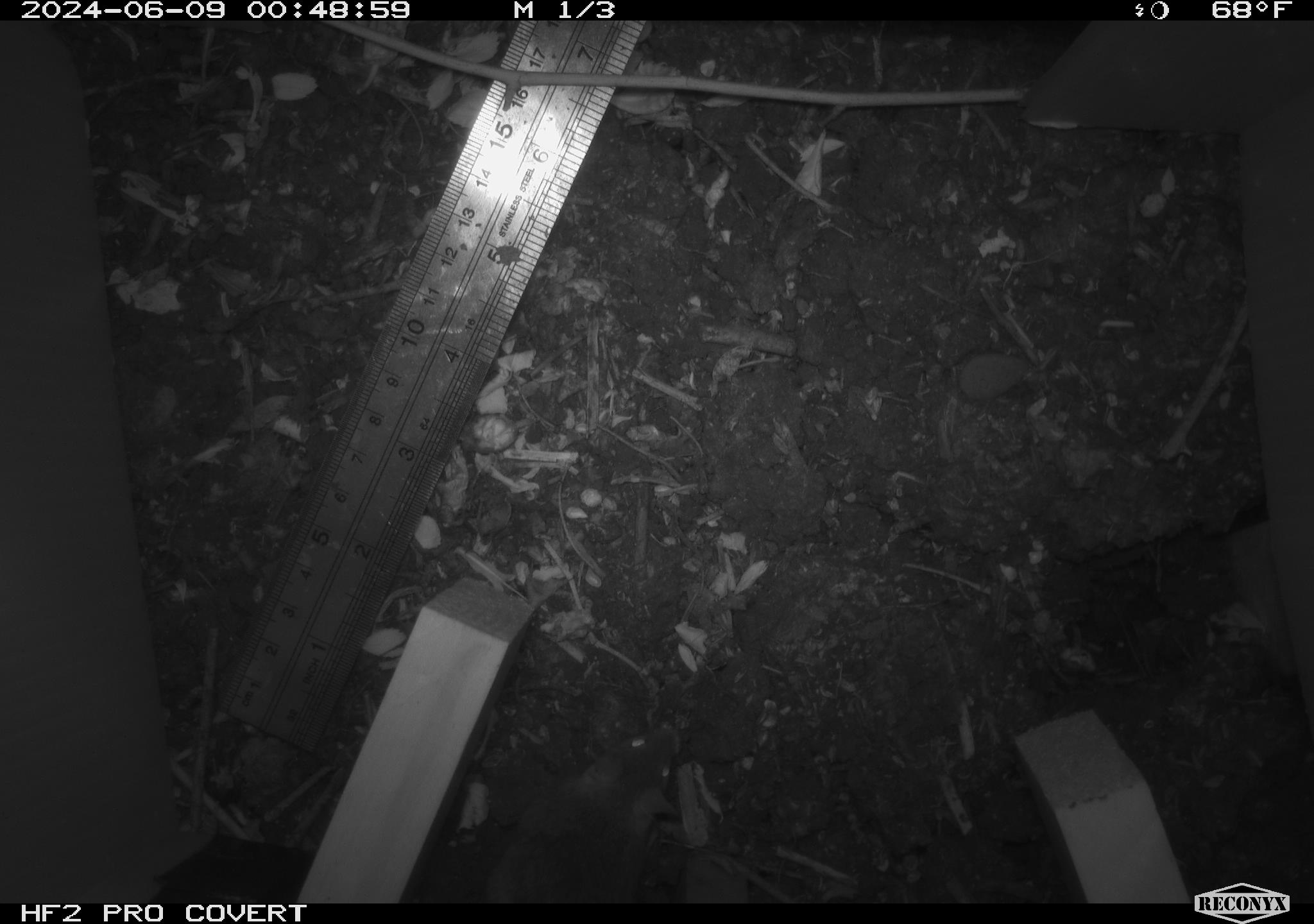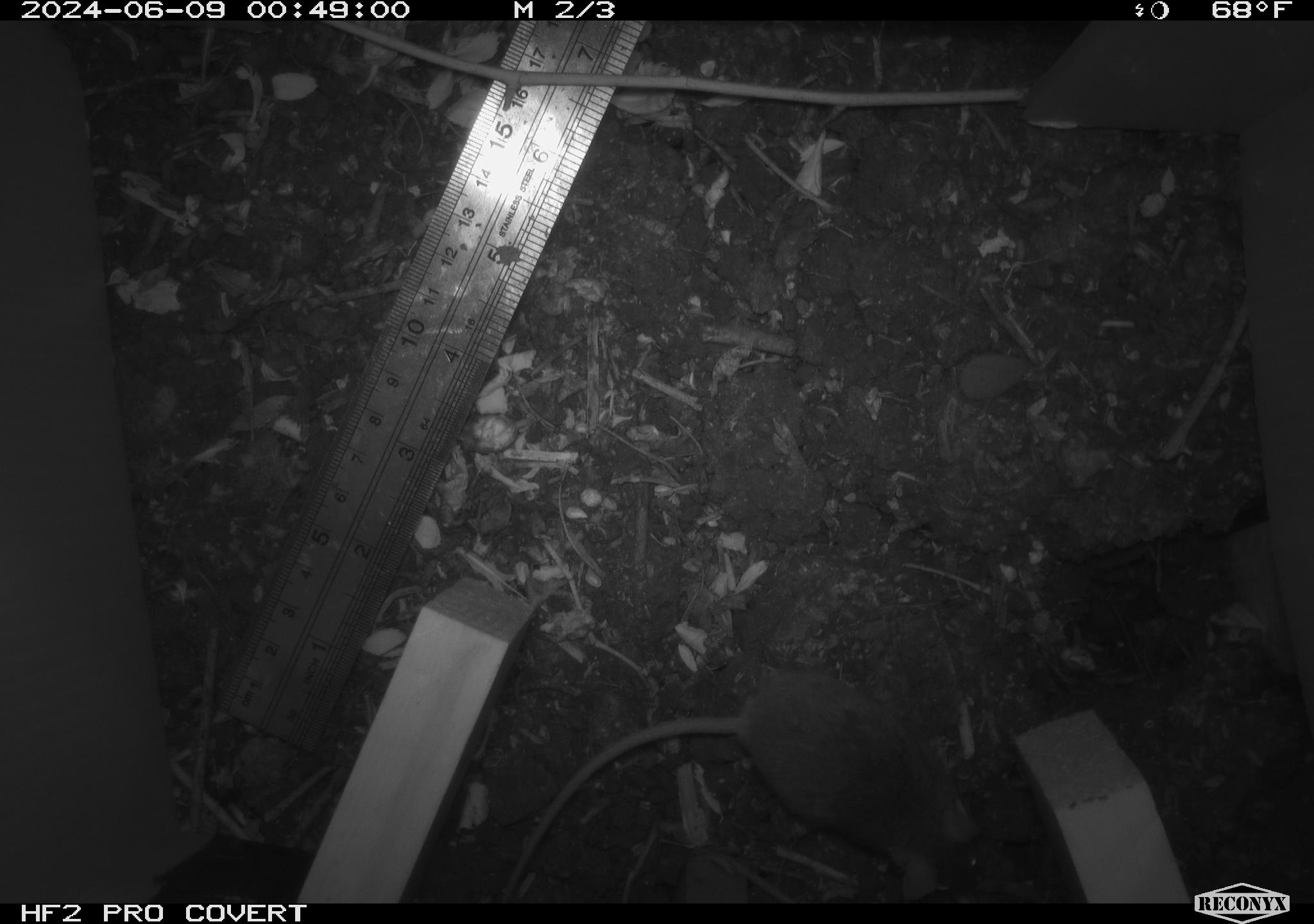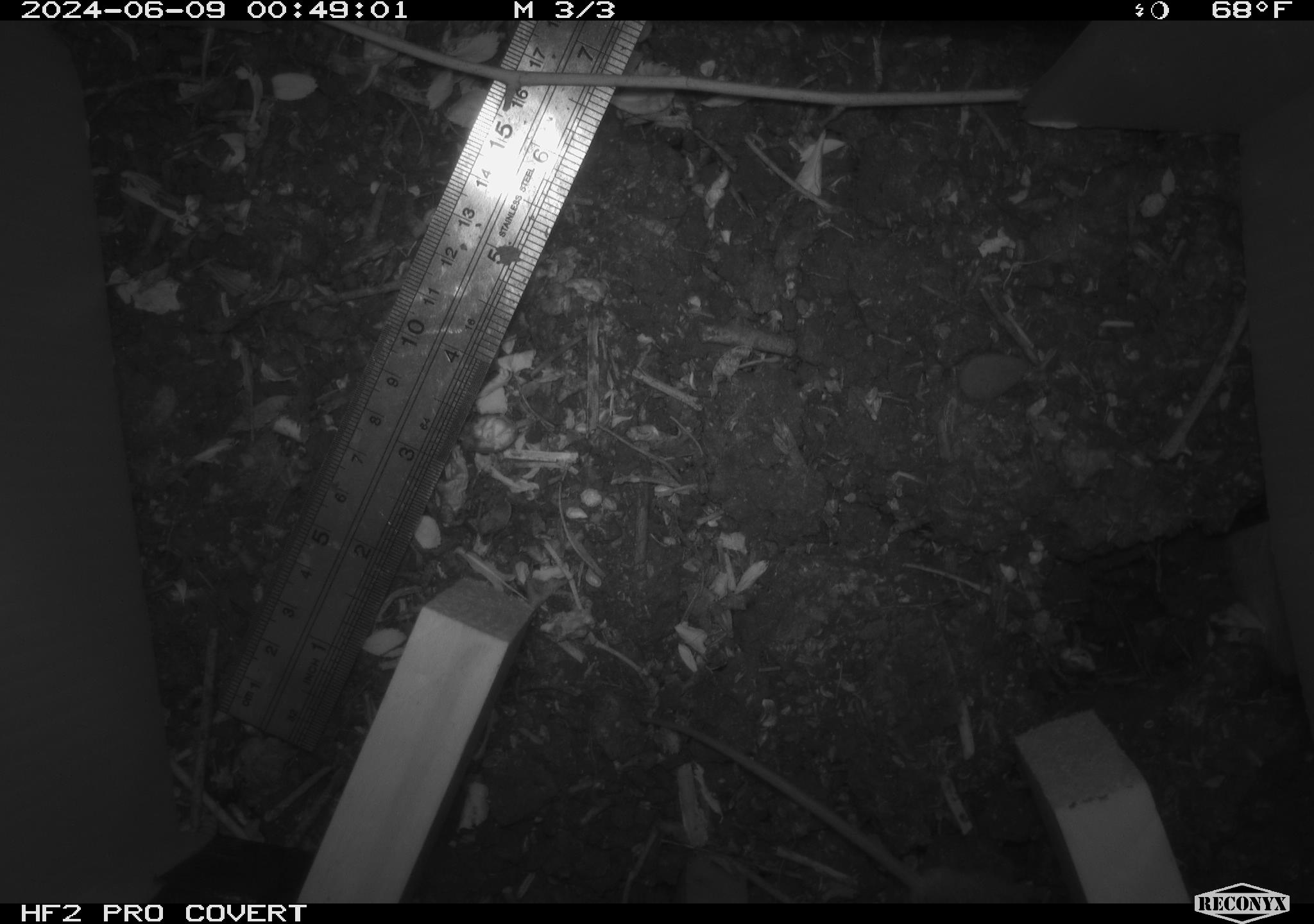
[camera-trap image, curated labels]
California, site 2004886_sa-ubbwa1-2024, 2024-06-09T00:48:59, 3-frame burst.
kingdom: Animalia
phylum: Chordata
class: Mammalia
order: Rodentia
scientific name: Rodentia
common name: mouse species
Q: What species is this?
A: Mouse species (Rodentia).